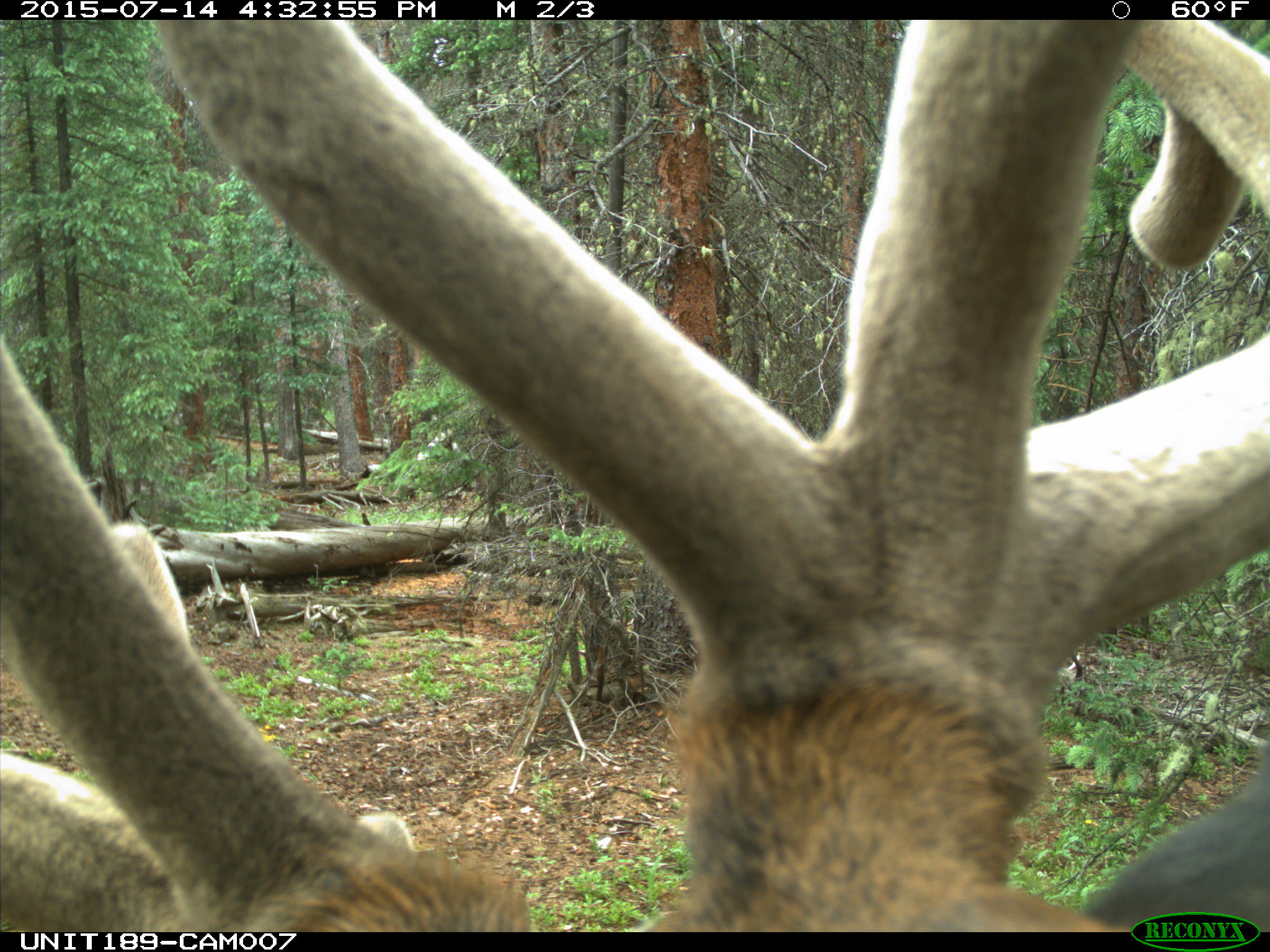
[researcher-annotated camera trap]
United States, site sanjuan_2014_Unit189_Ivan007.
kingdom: Animalia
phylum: Chordata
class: Mammalia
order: Artiodactyla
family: Cervidae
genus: Cervus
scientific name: Cervus elaphus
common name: red deer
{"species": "Cervus elaphus (red deer)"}